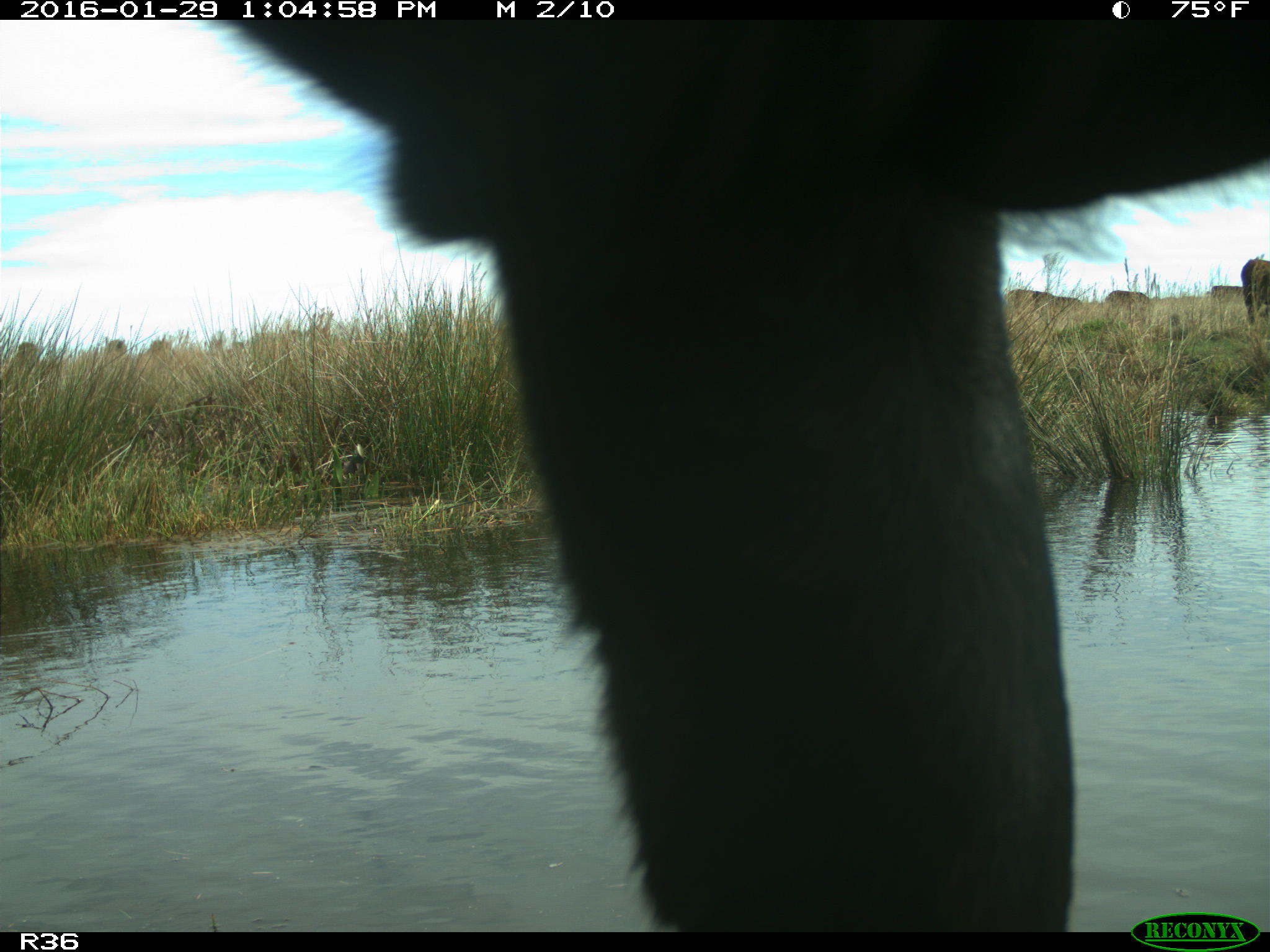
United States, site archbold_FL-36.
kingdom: Animalia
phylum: Chordata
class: Mammalia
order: Artiodactyla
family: Bovidae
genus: Bos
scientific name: Bos taurus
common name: domestic cow